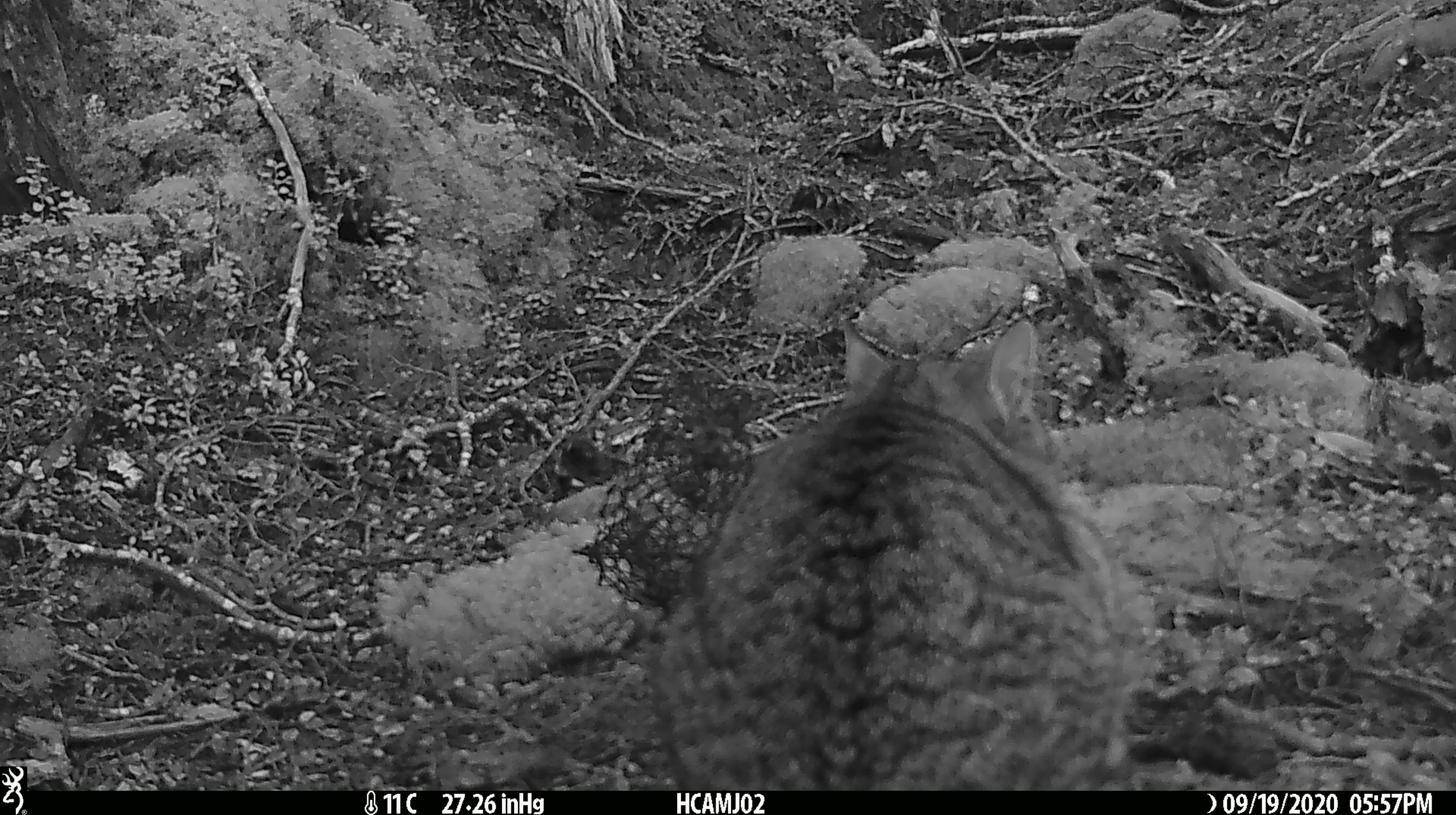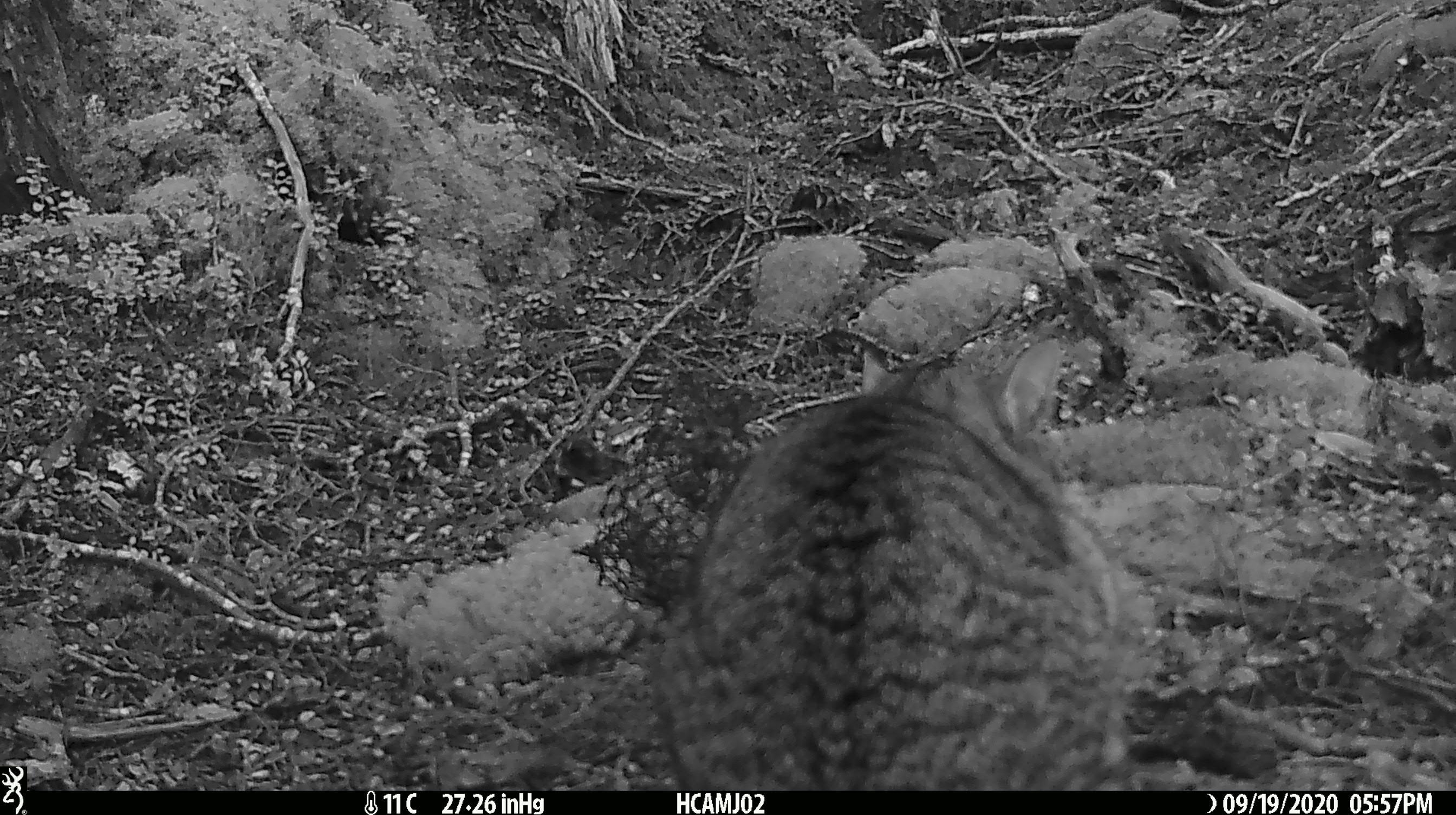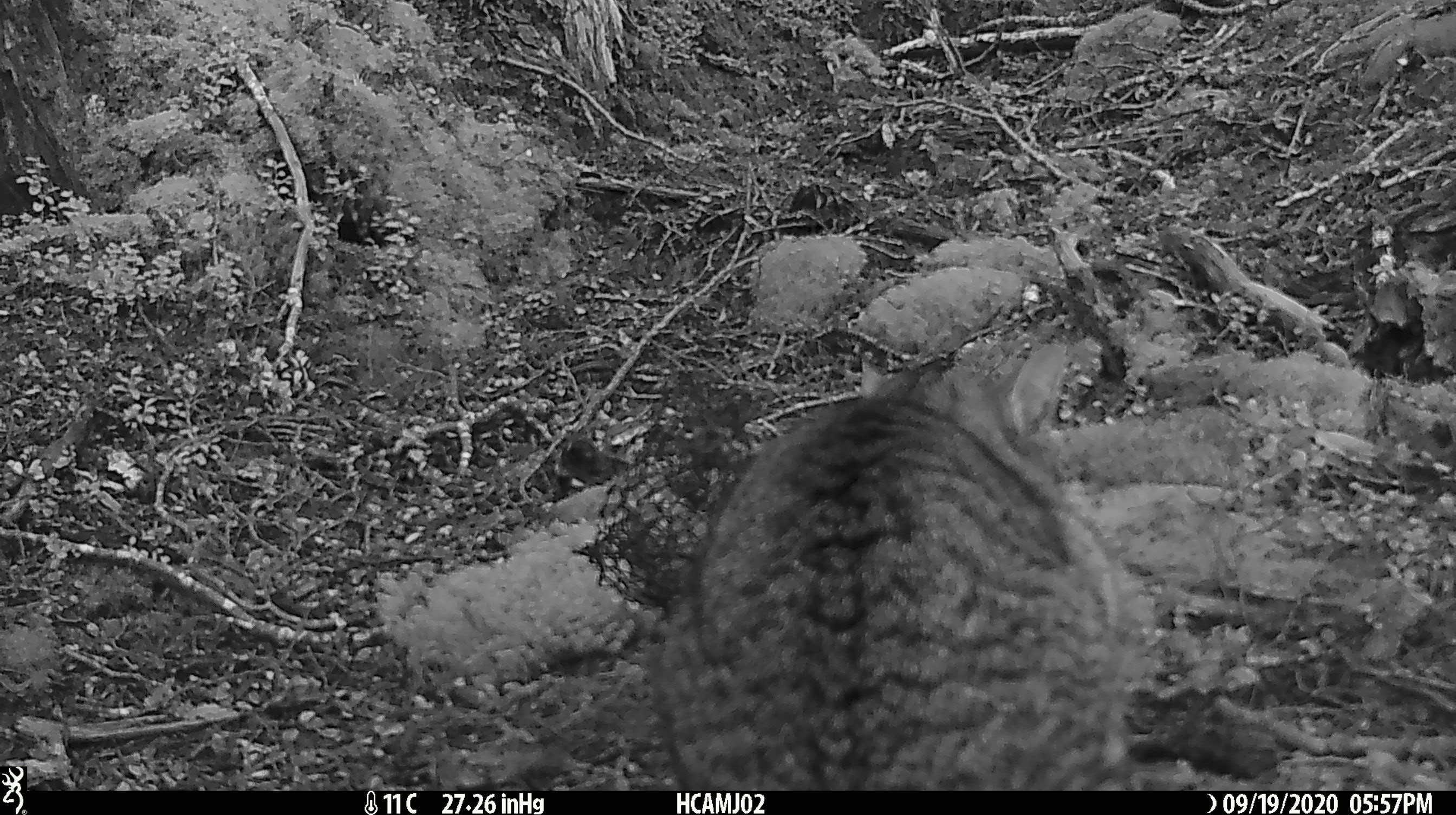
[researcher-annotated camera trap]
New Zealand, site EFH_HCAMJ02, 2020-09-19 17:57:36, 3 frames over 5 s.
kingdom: Animalia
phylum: Chordata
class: Mammalia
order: Carnivora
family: Felidae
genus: Felis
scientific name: Felis catus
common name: domestic cat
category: cat